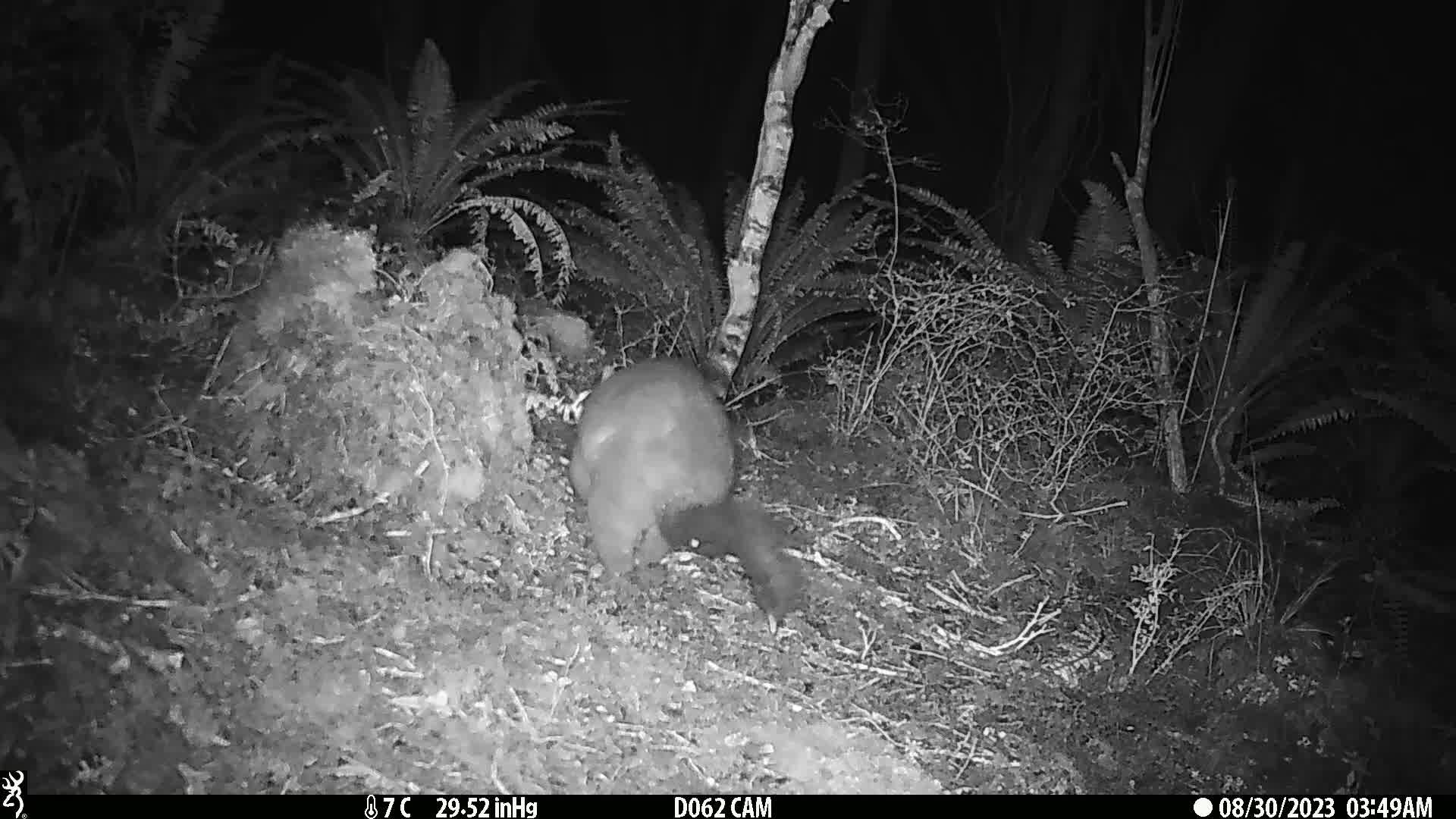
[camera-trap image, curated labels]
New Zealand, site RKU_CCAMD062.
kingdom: Animalia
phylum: Chordata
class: Mammalia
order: Diprotodontia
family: Phalangeridae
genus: Trichosurus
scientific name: Trichosurus vulpecula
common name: common brushtail possum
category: possum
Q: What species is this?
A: Possum (common brushtail possum) (Trichosurus vulpecula).